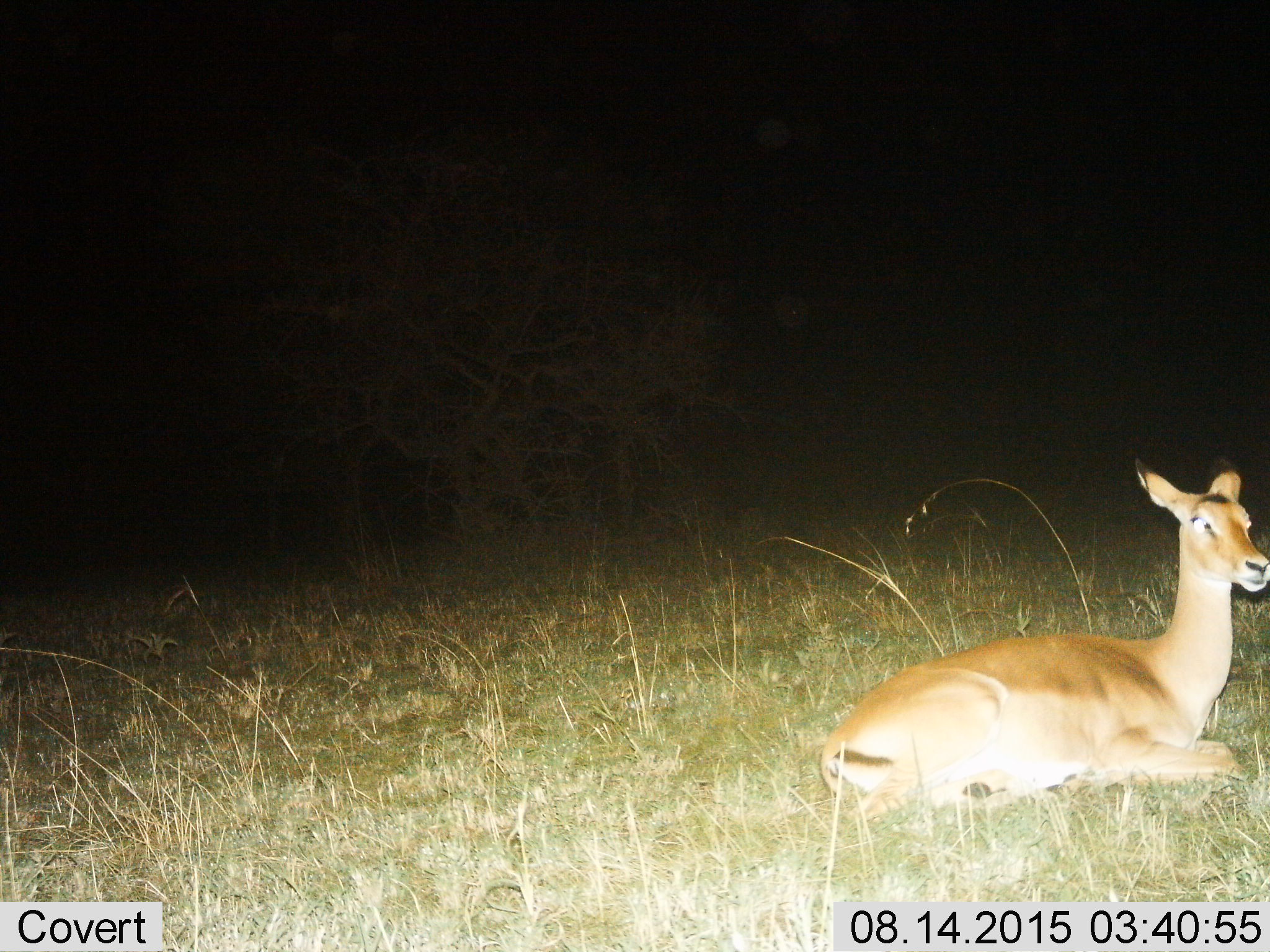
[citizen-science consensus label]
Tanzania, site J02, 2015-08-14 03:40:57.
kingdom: Animalia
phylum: Chordata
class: Mammalia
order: Artiodactyla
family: Bovidae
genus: Aepyceros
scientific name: Aepyceros melampus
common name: impala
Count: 1.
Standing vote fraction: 0%.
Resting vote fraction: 100%.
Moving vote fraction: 0%.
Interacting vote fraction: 0%.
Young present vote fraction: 0%.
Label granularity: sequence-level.